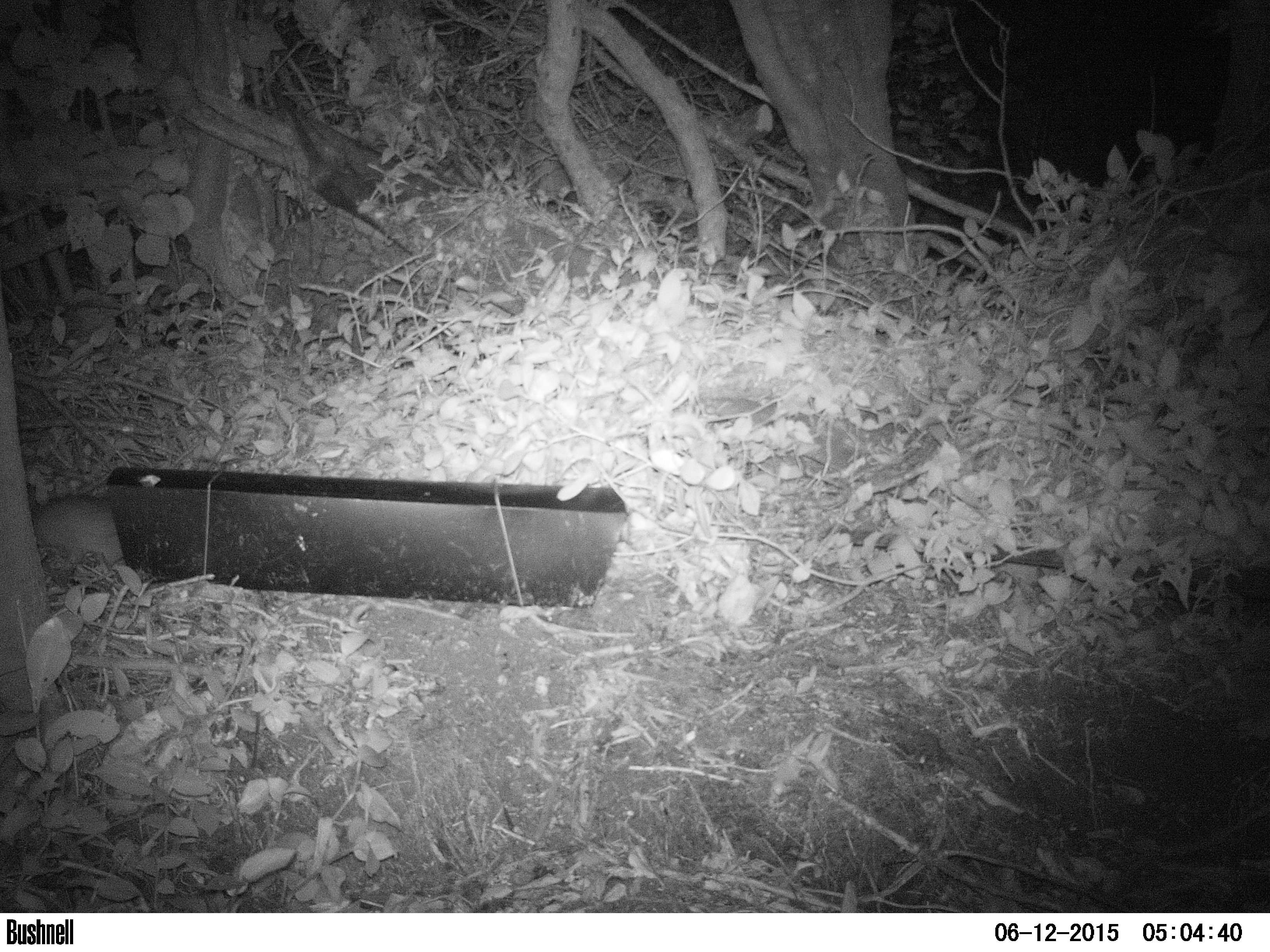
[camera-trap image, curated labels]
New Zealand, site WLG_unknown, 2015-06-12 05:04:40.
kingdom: Animalia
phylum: Chordata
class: Mammalia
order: Rodentia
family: Muridae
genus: Rattus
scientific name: Rattus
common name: rat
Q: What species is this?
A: Rat (Rattus).